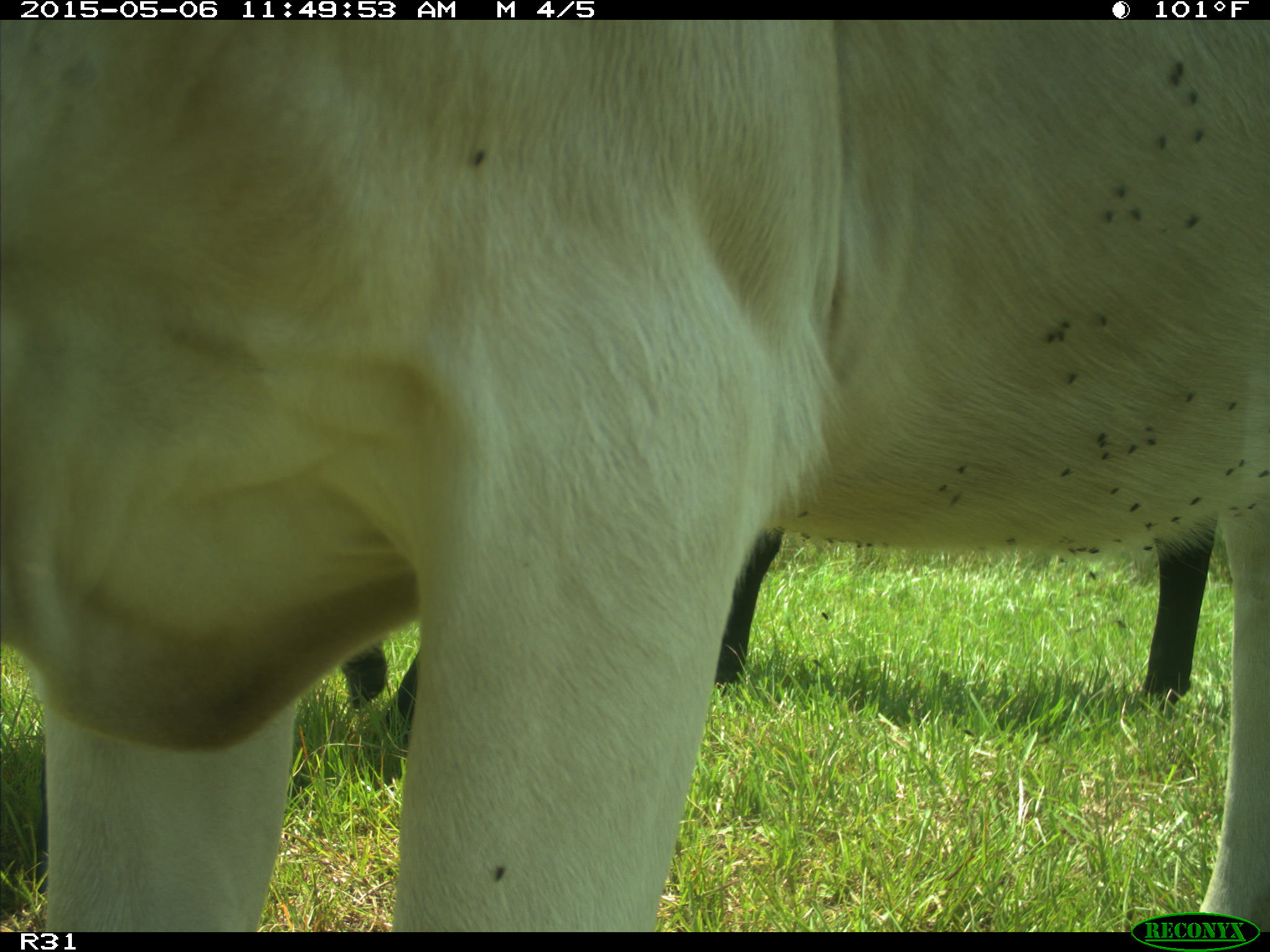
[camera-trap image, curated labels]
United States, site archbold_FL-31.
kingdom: Animalia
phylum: Chordata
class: Mammalia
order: Artiodactyla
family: Bovidae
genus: Bos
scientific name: Bos taurus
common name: domestic cow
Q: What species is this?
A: Bos taurus (domestic cow).